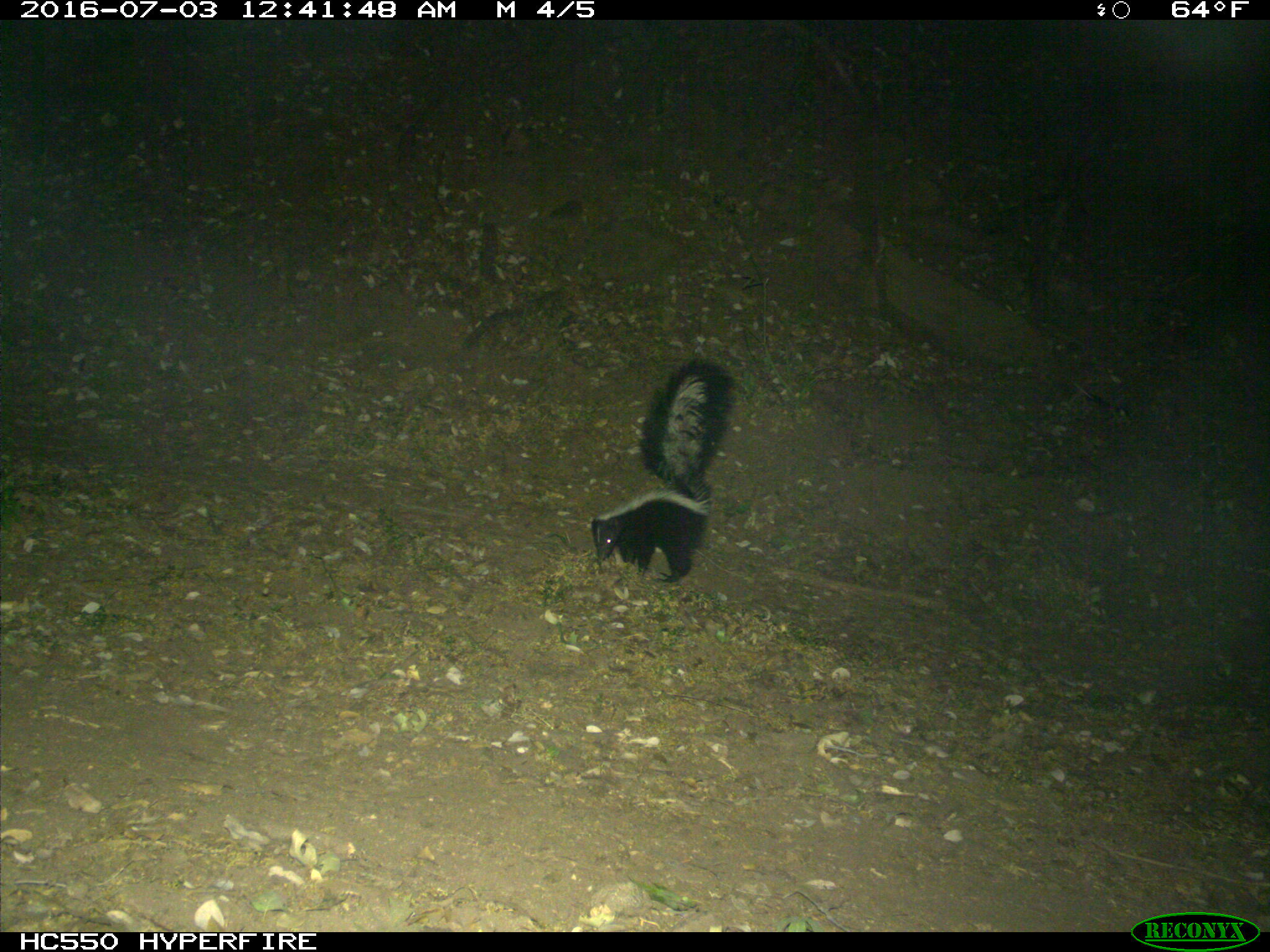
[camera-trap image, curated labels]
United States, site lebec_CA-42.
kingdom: Animalia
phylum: Chordata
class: Mammalia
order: Carnivora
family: Mephitidae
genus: Mephitis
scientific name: Mephitis mephitis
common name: striped skunk